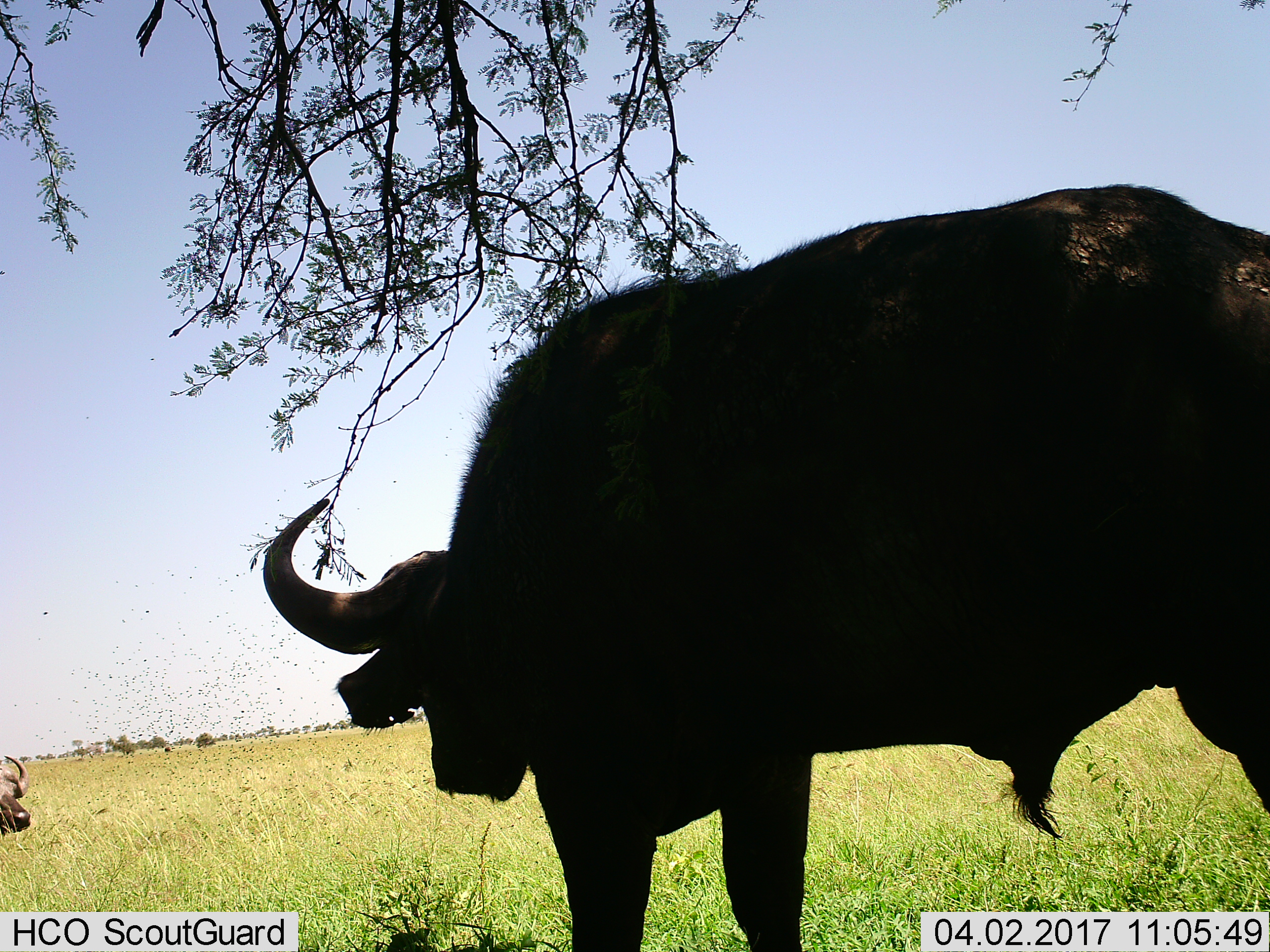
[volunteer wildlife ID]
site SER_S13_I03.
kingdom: Animalia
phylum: Chordata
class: Mammalia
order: Artiodactyla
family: Bovidae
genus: Syncerus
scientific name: Syncerus caffer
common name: african buffalo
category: buffalo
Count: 2.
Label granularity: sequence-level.